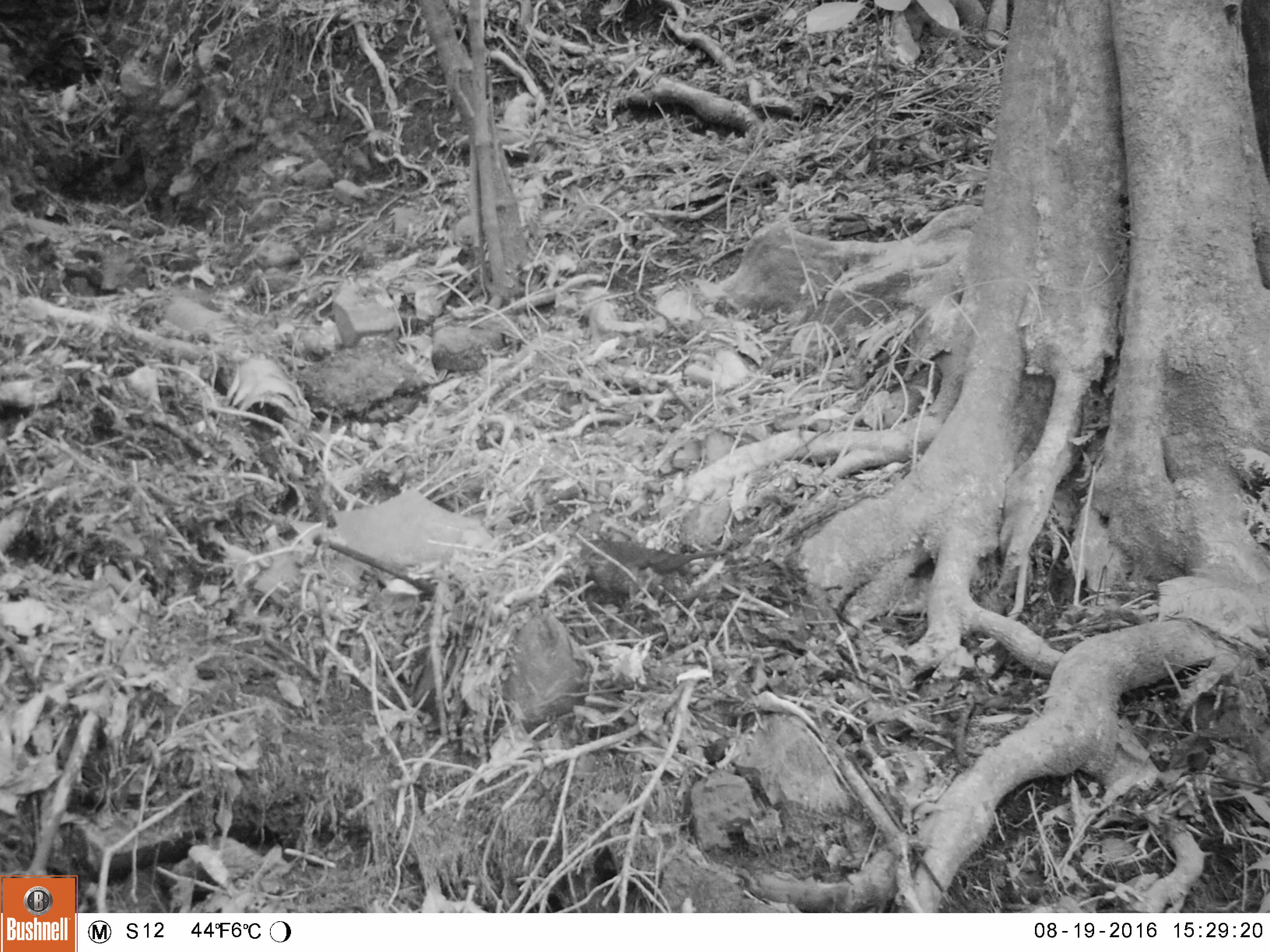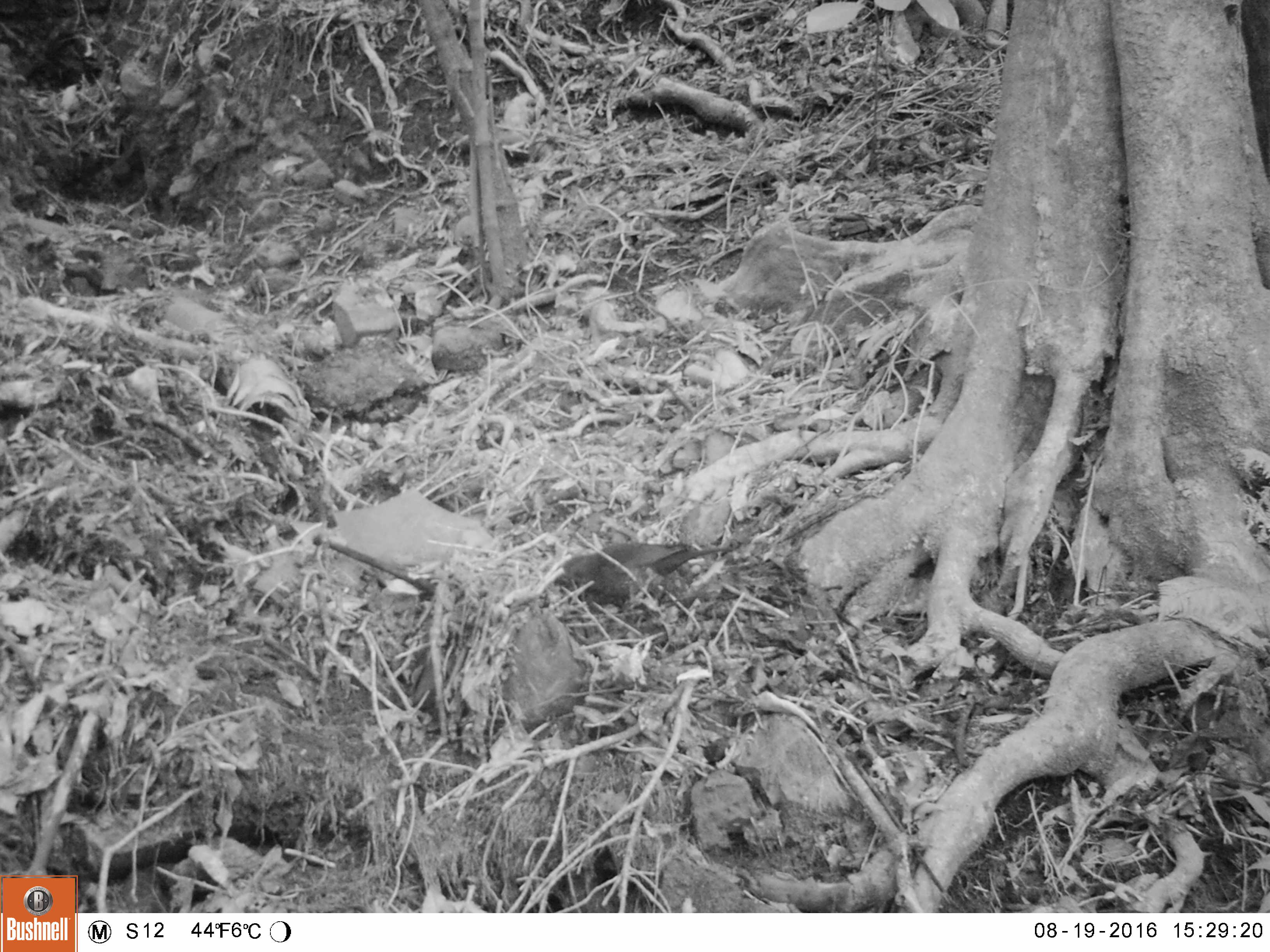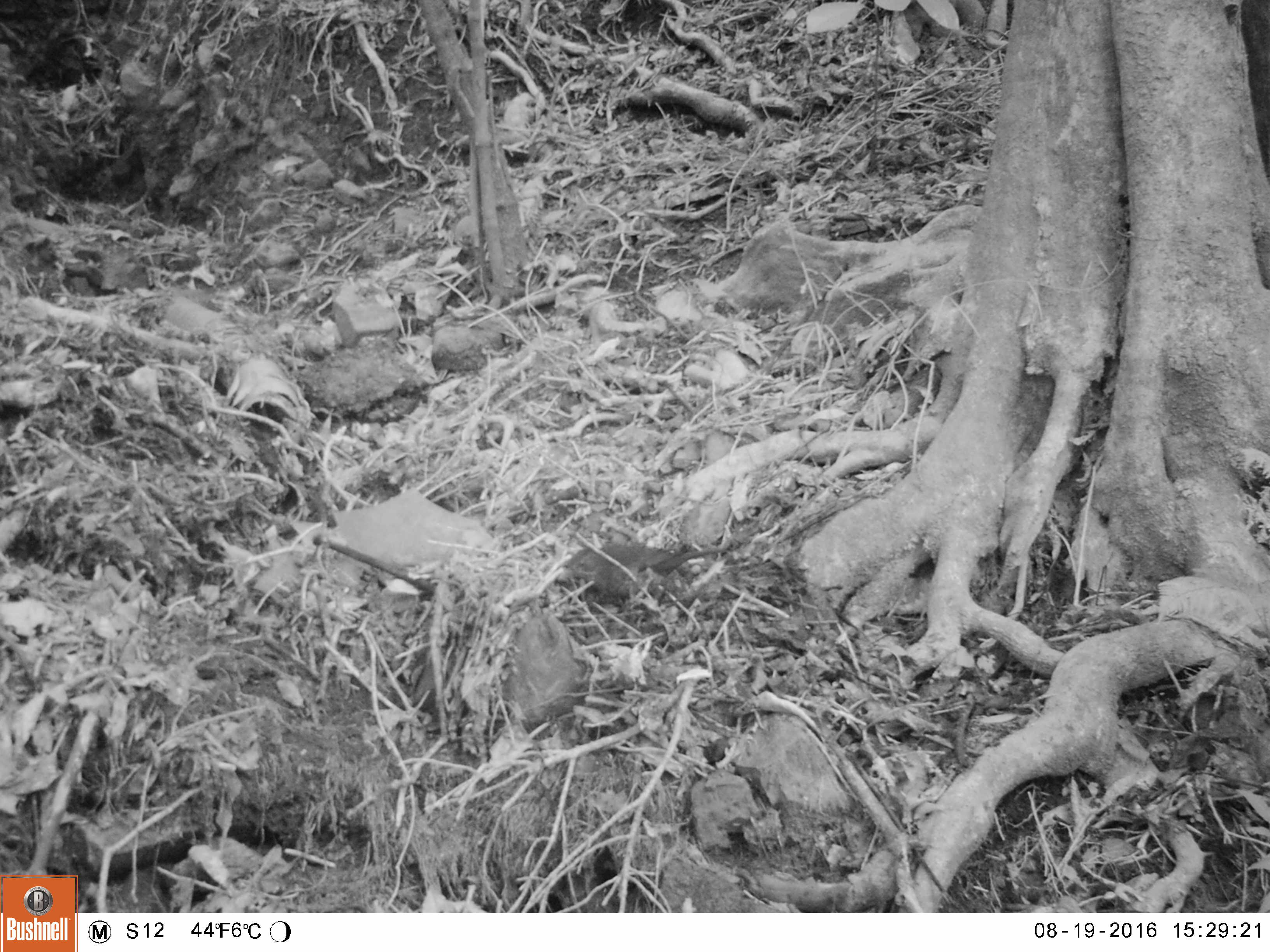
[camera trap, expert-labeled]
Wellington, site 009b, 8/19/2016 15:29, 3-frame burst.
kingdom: Animalia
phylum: Chordata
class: Aves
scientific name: Aves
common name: bird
Bird (Aves).